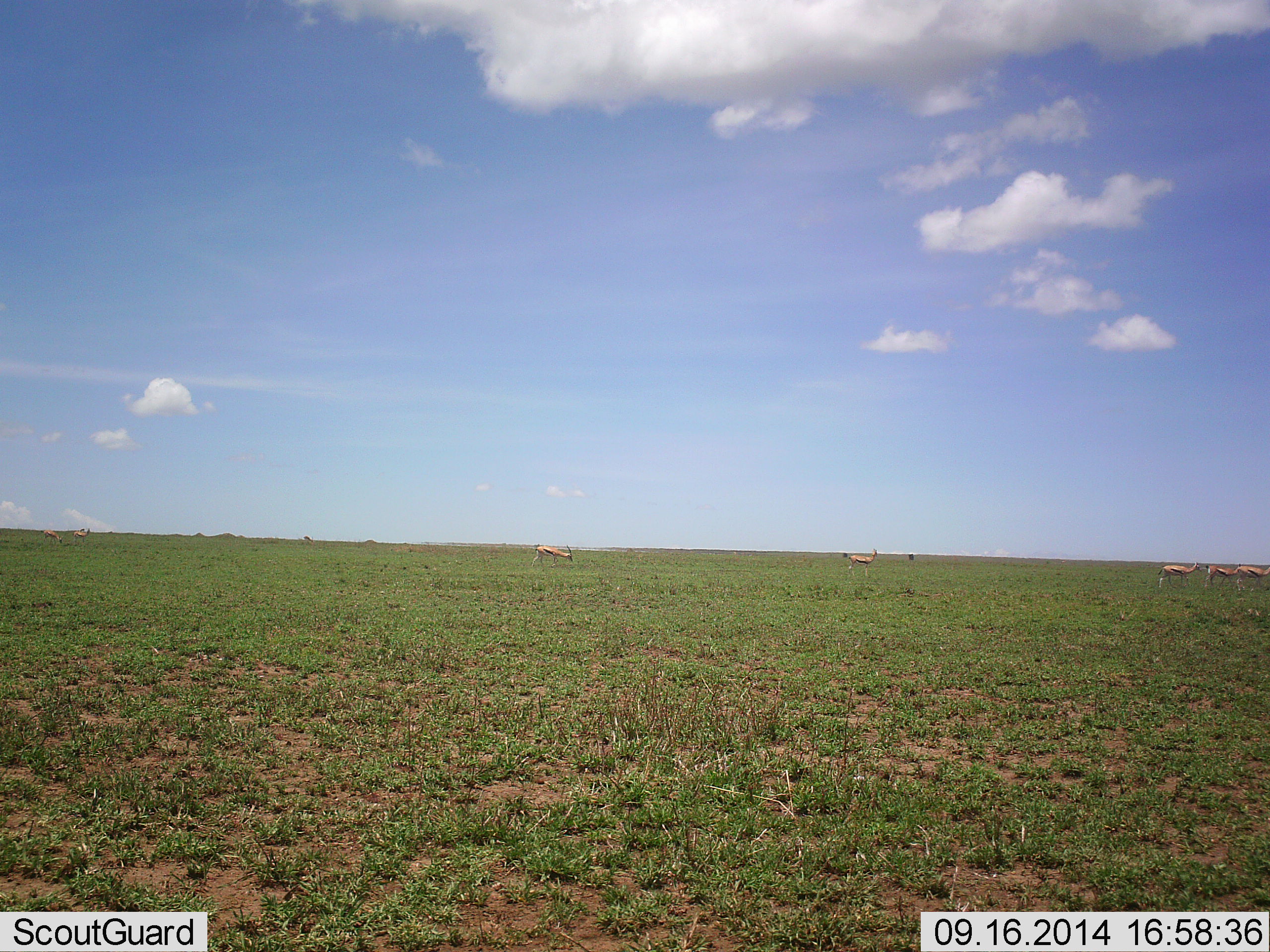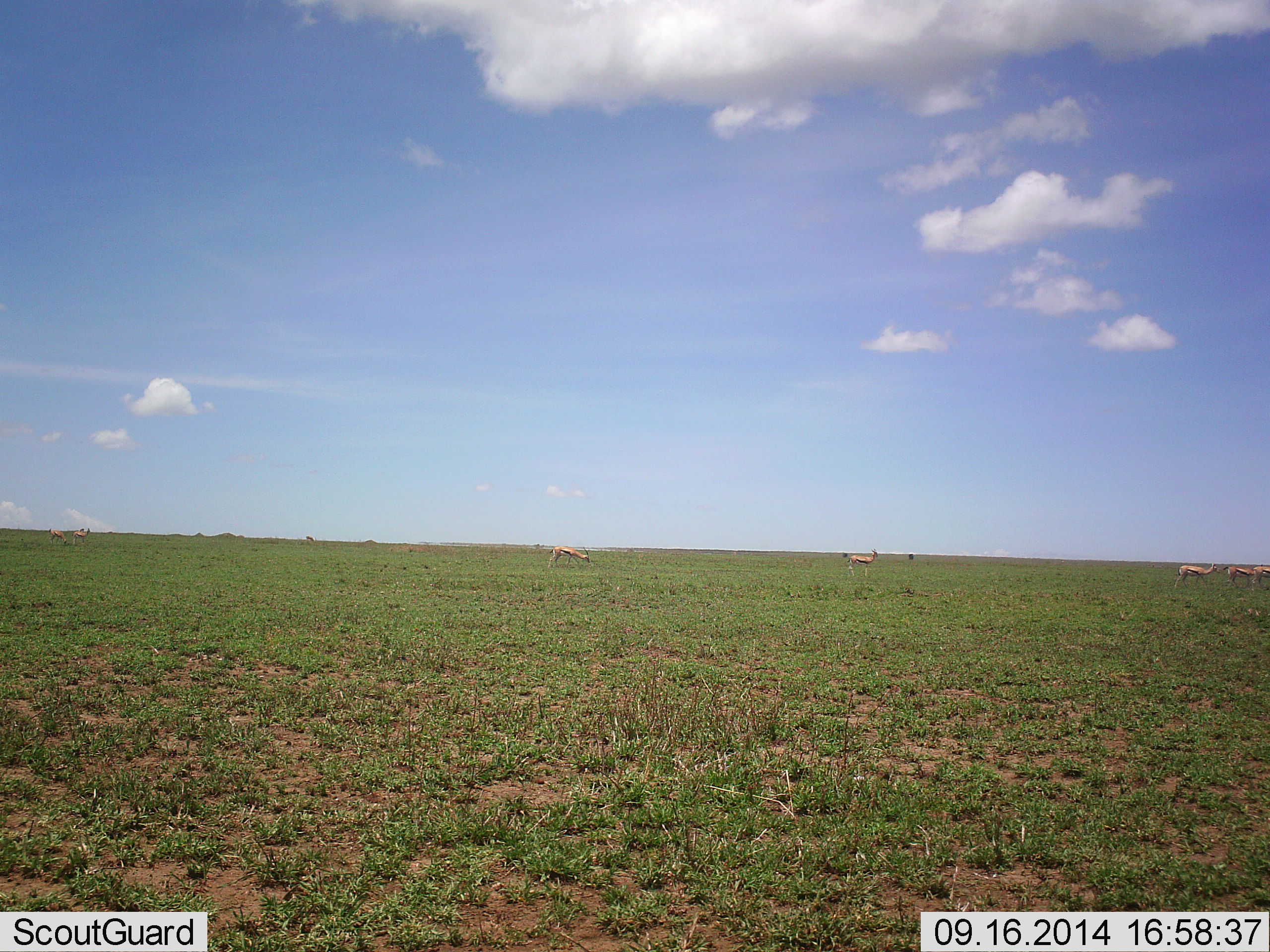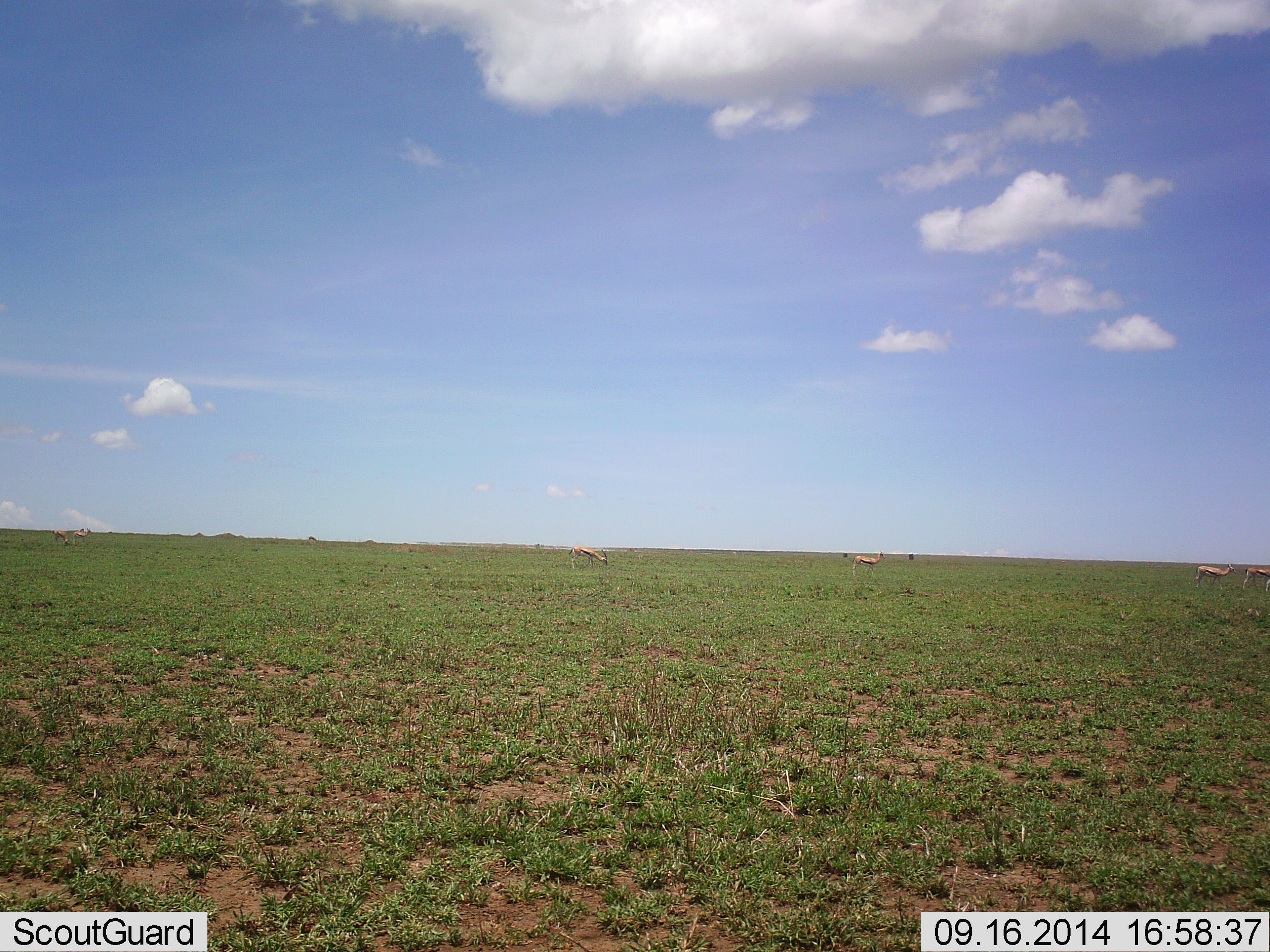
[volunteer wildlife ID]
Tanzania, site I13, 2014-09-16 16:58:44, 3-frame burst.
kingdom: Animalia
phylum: Chordata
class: Mammalia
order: Artiodactyla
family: Bovidae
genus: Eudorcas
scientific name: Eudorcas thomsonii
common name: thomson's gazelle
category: gazellethomsons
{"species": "gazellethomsons (thomson's gazelle) (Eudorcas thomsonii)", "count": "7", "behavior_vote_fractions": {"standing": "70%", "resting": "0%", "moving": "90%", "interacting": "0%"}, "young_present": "0%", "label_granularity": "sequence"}